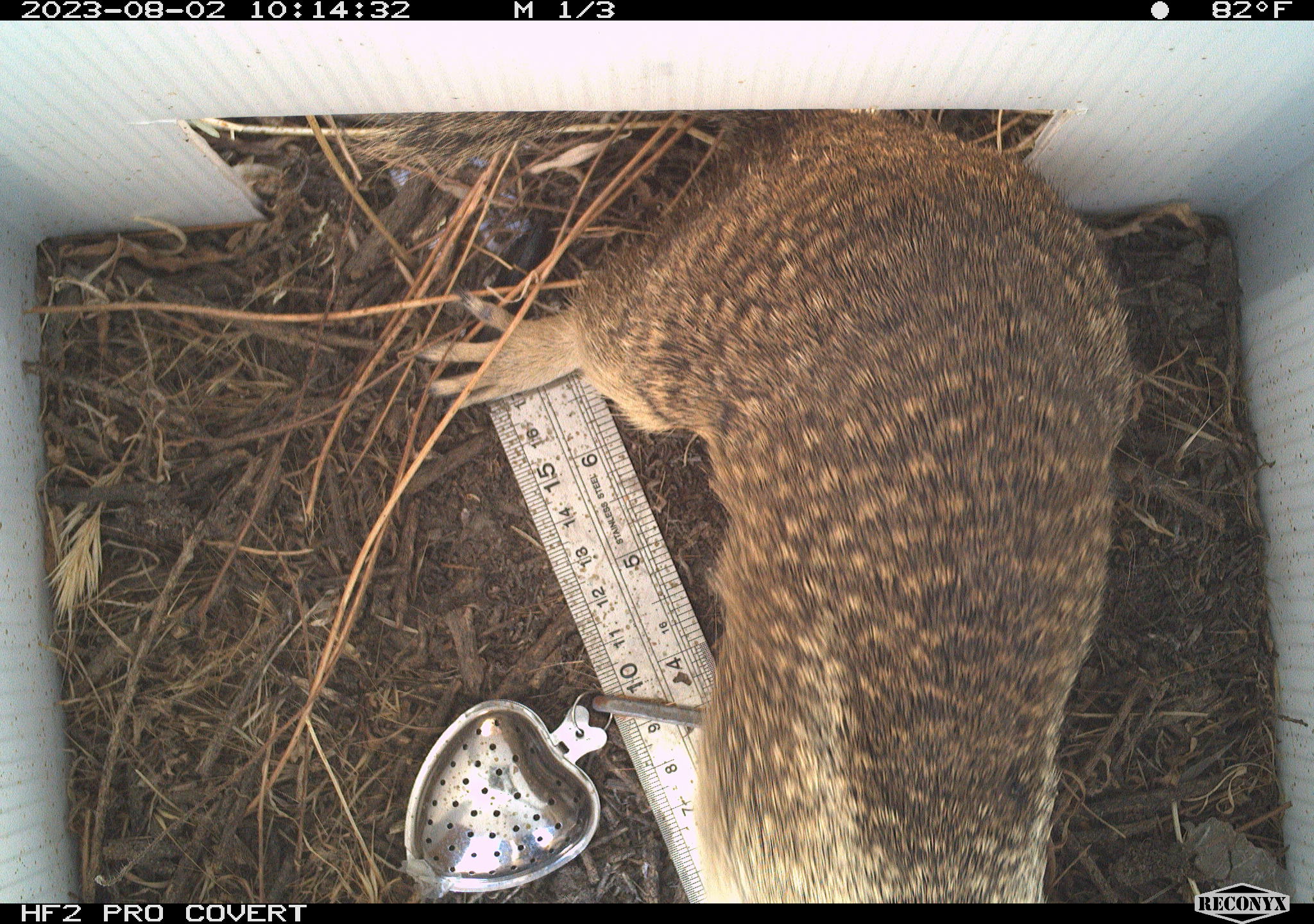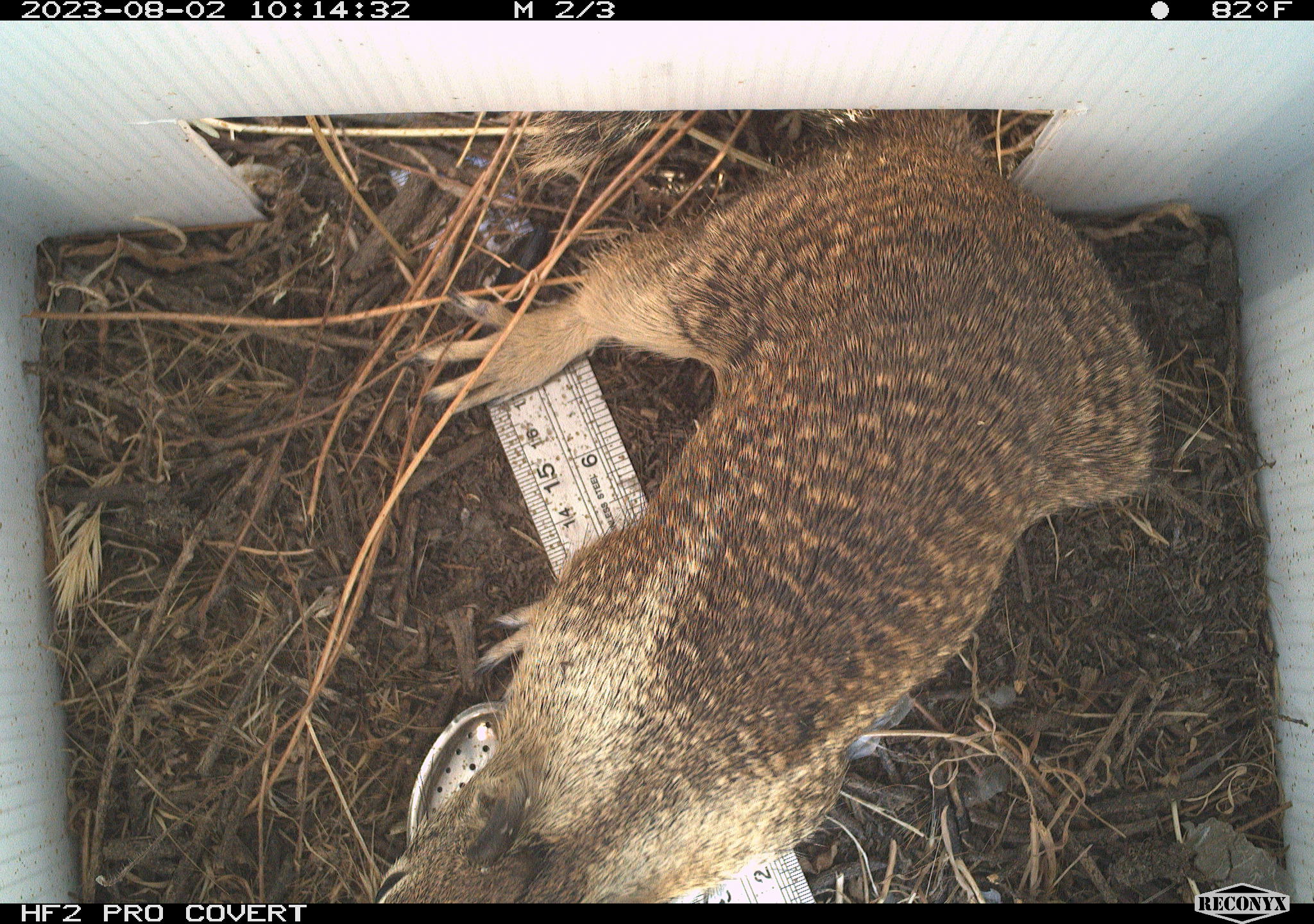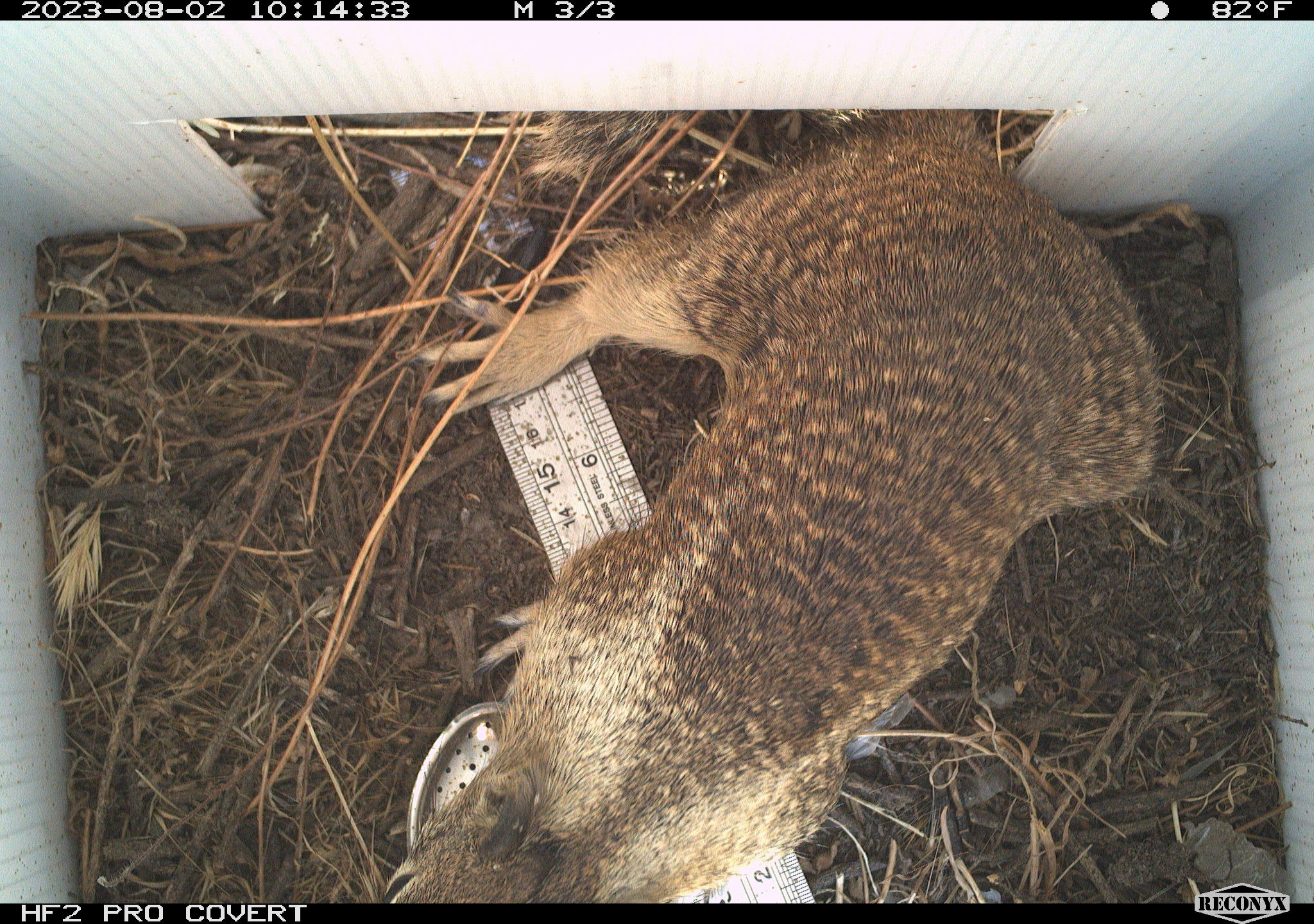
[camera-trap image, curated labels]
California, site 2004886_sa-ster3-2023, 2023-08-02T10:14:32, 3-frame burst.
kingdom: Animalia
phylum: Chordata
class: Mammalia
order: Rodentia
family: Sciuridae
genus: Otospermophilus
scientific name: Otospermophilus beecheyi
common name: california ground squirrel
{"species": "california ground squirrel (Otospermophilus beecheyi)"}